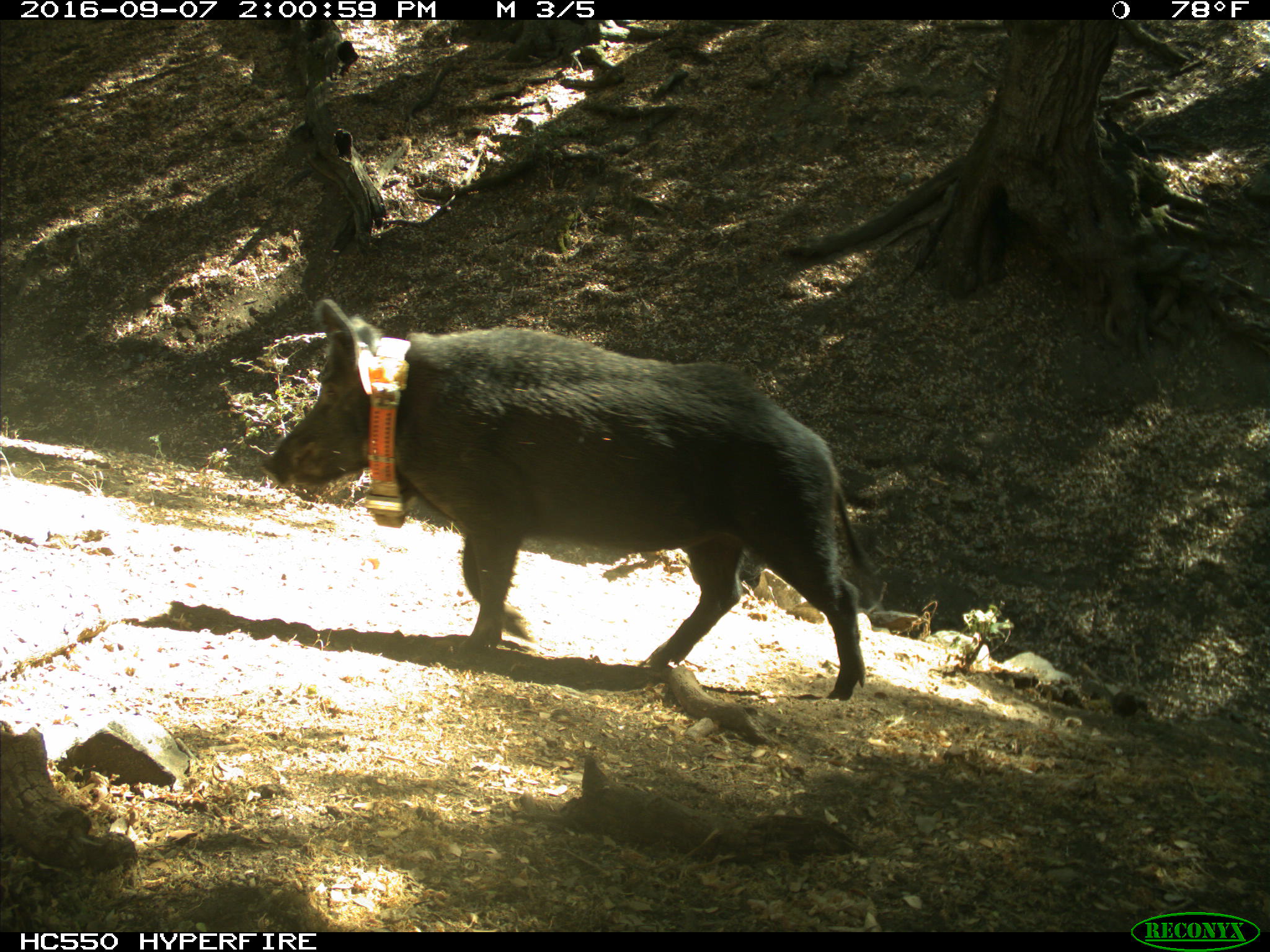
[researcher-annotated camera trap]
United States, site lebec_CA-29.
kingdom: Animalia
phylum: Chordata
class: Mammalia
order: Artiodactyla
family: Suidae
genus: Sus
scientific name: Sus scrofa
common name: wild boar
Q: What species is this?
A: Sus scrofa (wild boar).